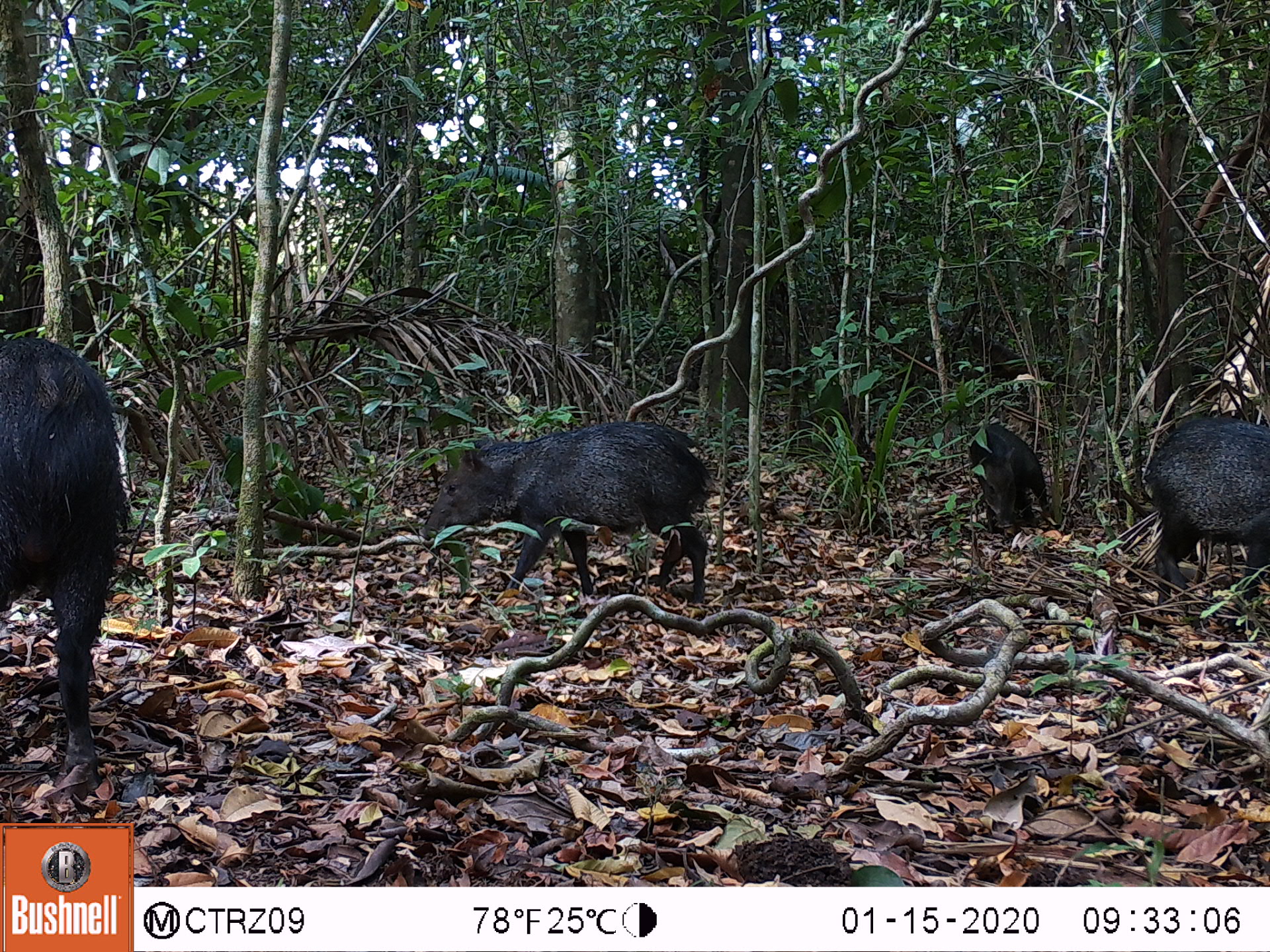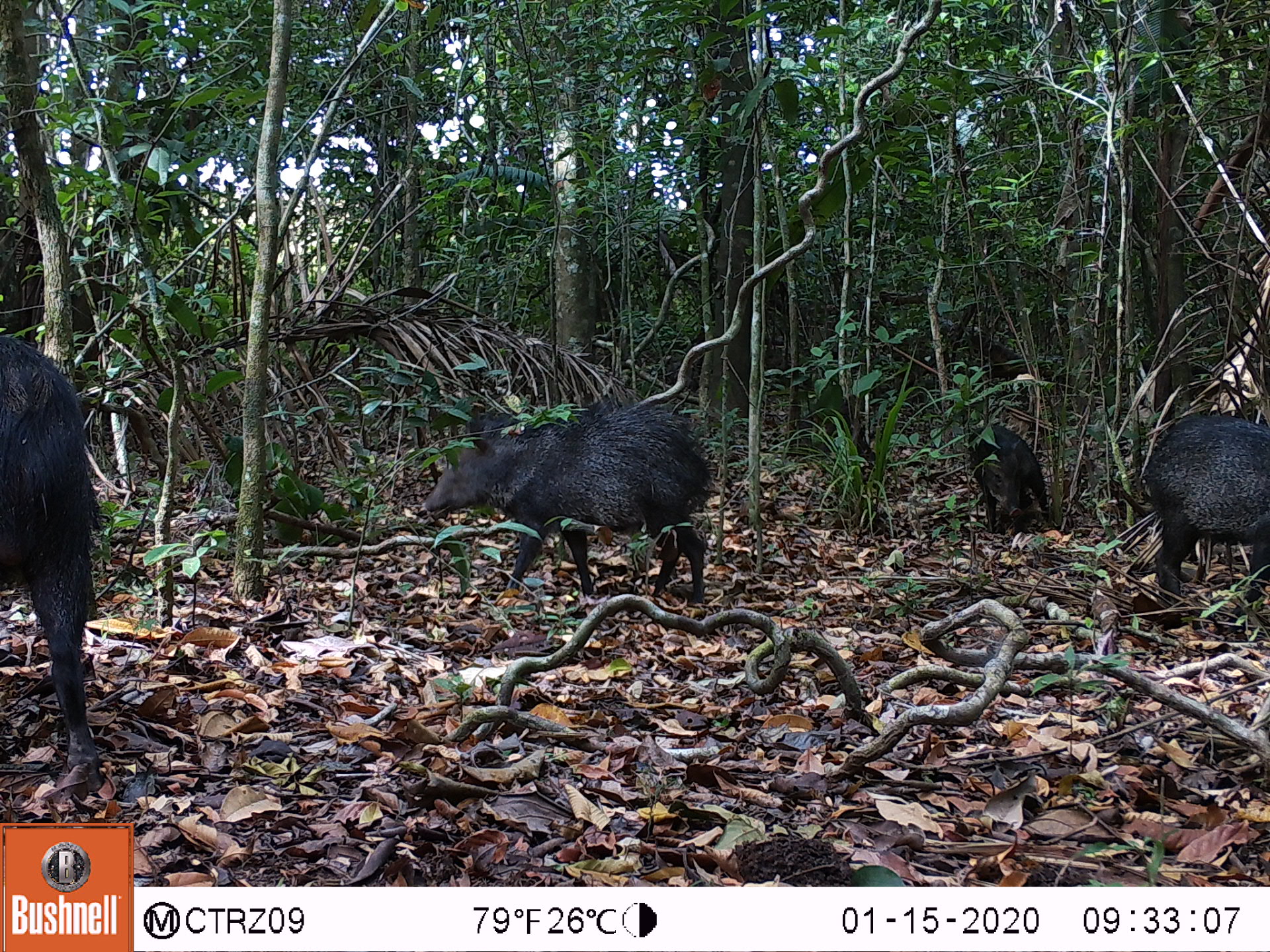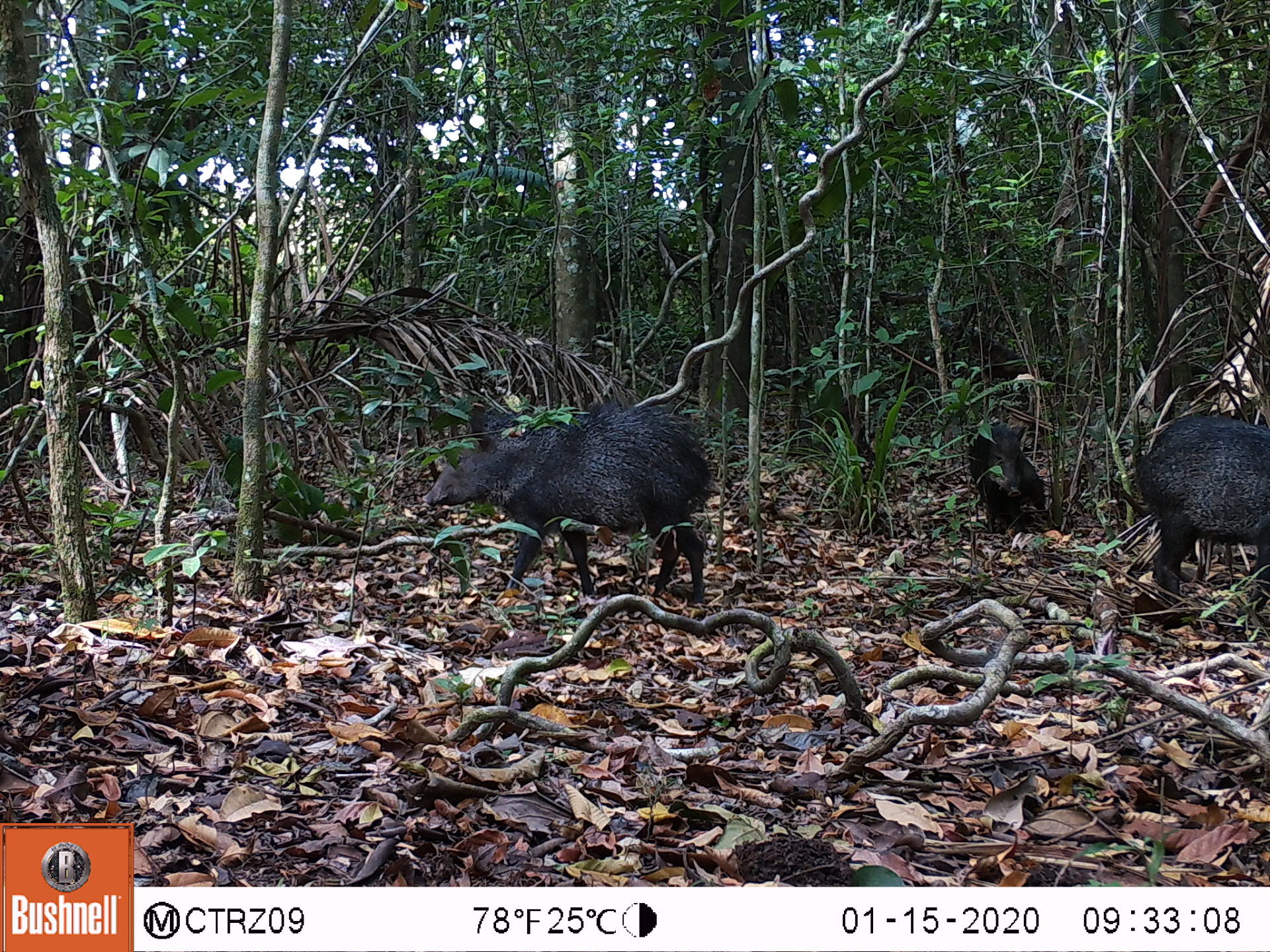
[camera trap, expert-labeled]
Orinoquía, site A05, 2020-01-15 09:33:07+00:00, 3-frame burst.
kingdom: Animalia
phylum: Chordata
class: Mammalia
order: Artiodactyla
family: Tayassuidae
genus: Pecari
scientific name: Pecari tajacu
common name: collared peccary